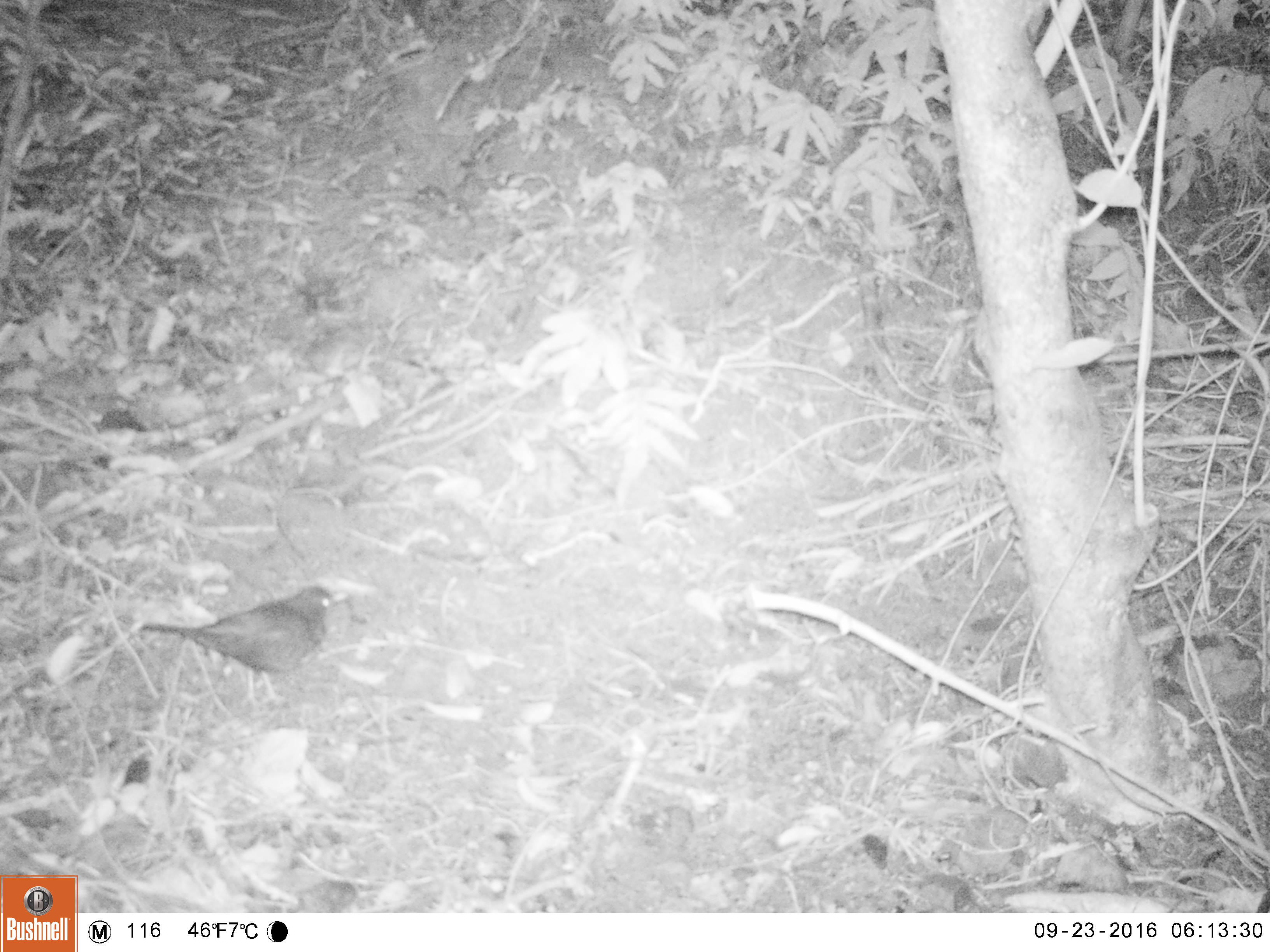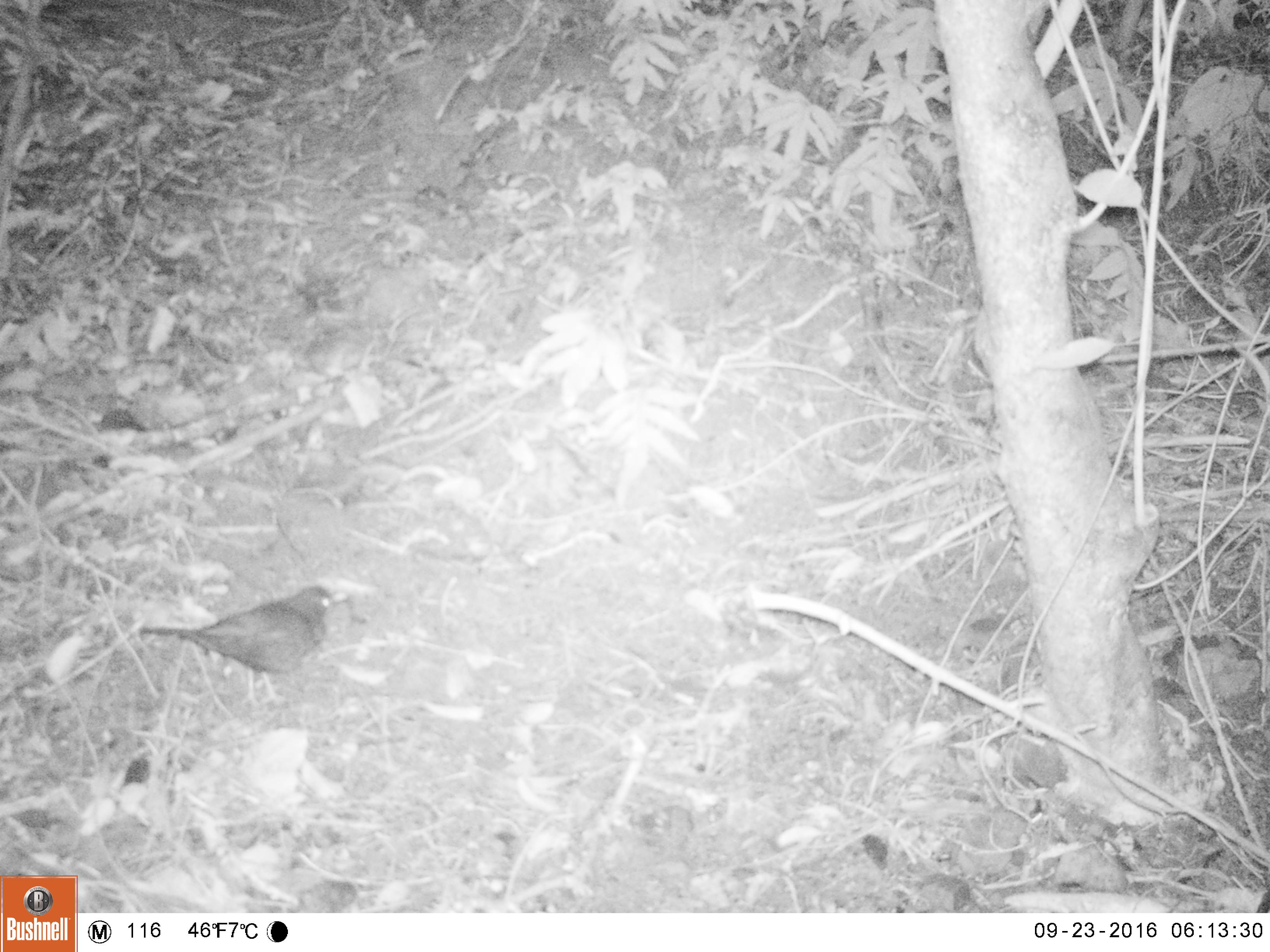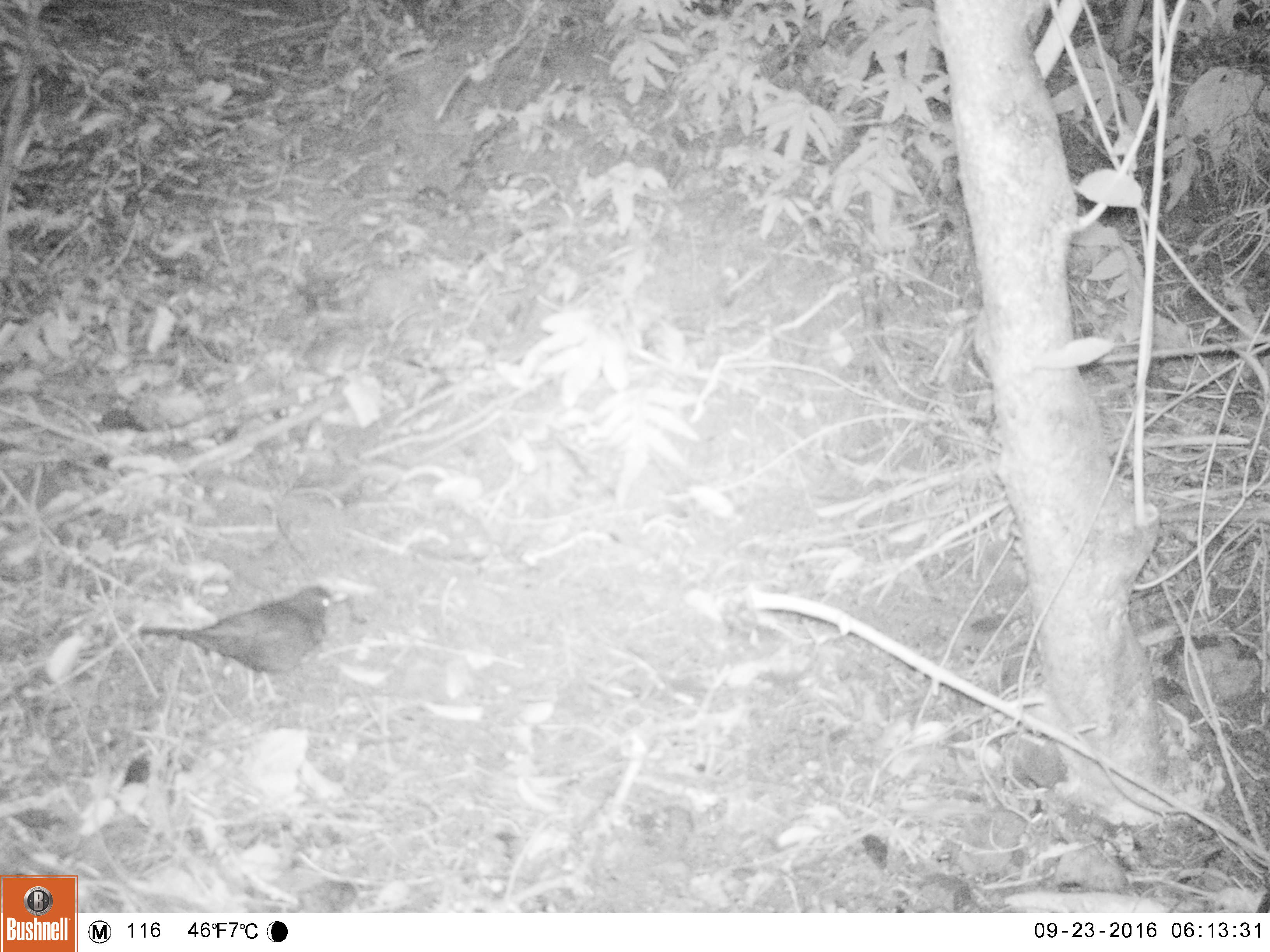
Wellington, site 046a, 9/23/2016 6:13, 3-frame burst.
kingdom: Animalia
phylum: Chordata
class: Aves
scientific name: Aves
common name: bird